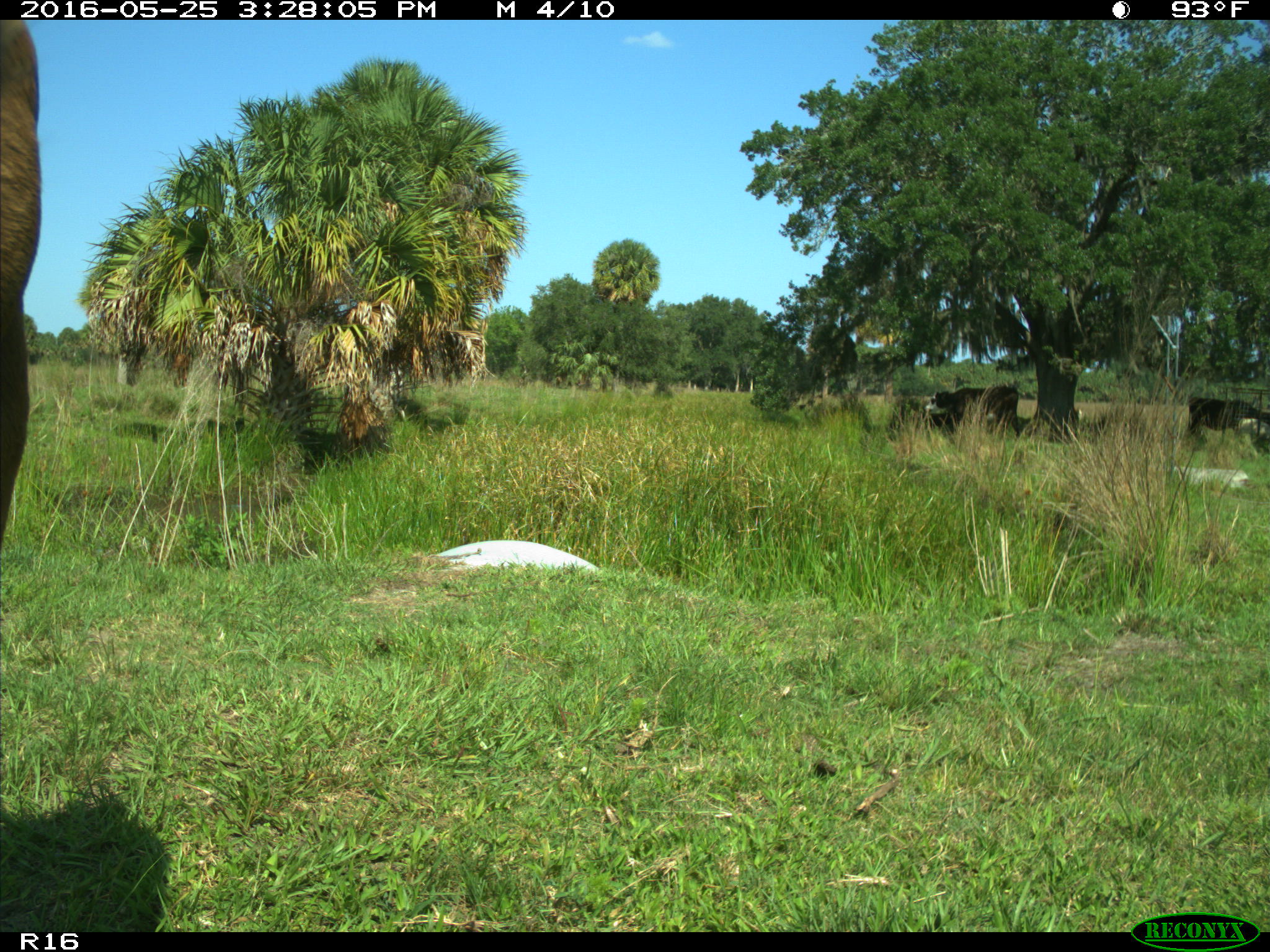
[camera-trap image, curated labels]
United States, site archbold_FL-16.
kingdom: Animalia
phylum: Chordata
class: Mammalia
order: Artiodactyla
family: Bovidae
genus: Bos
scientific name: Bos taurus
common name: domestic cow